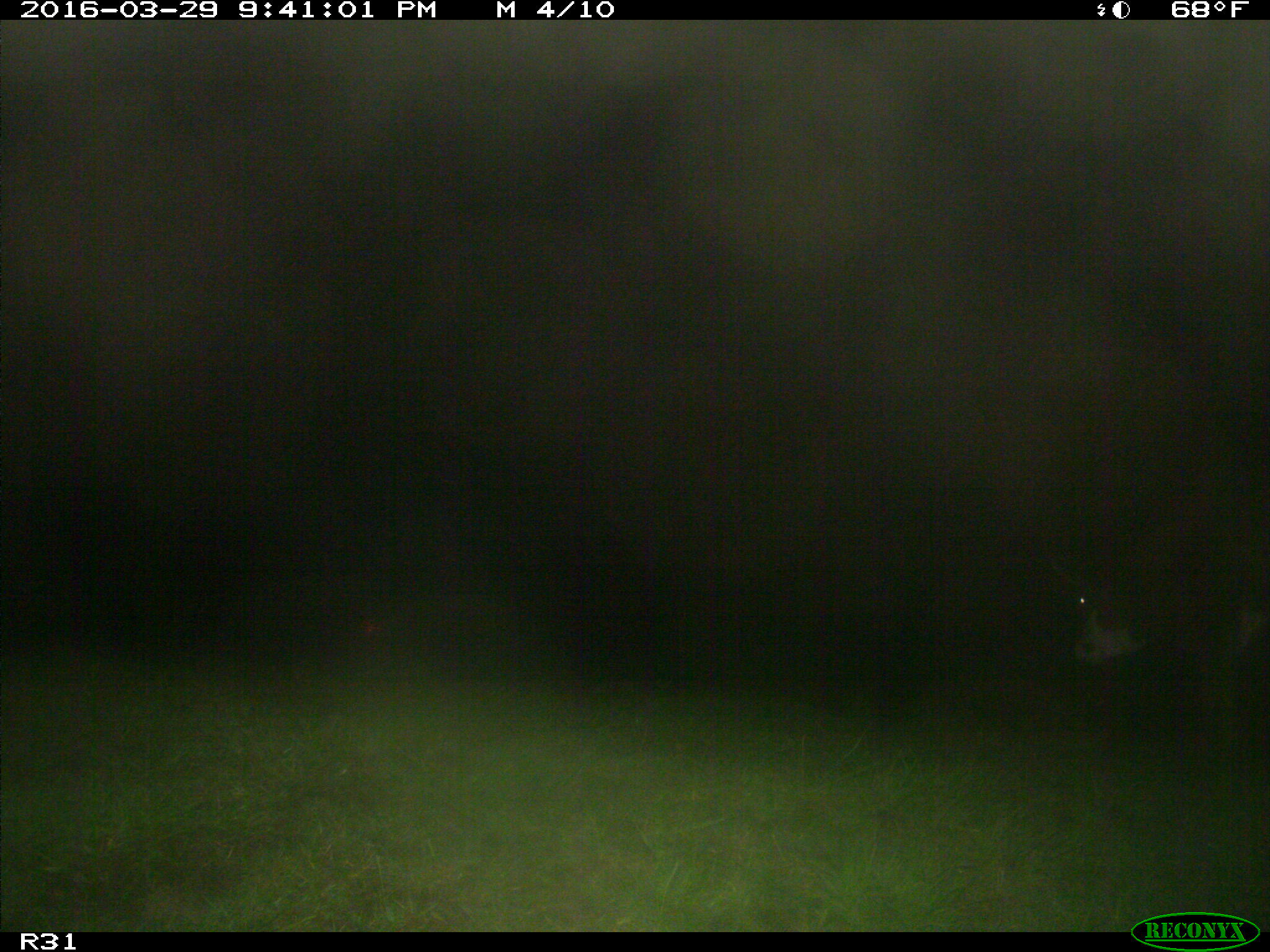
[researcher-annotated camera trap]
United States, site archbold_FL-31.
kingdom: Animalia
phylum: Chordata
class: Mammalia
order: Artiodactyla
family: Bovidae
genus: Bos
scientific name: Bos taurus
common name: domestic cow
Bos taurus (domestic cow).